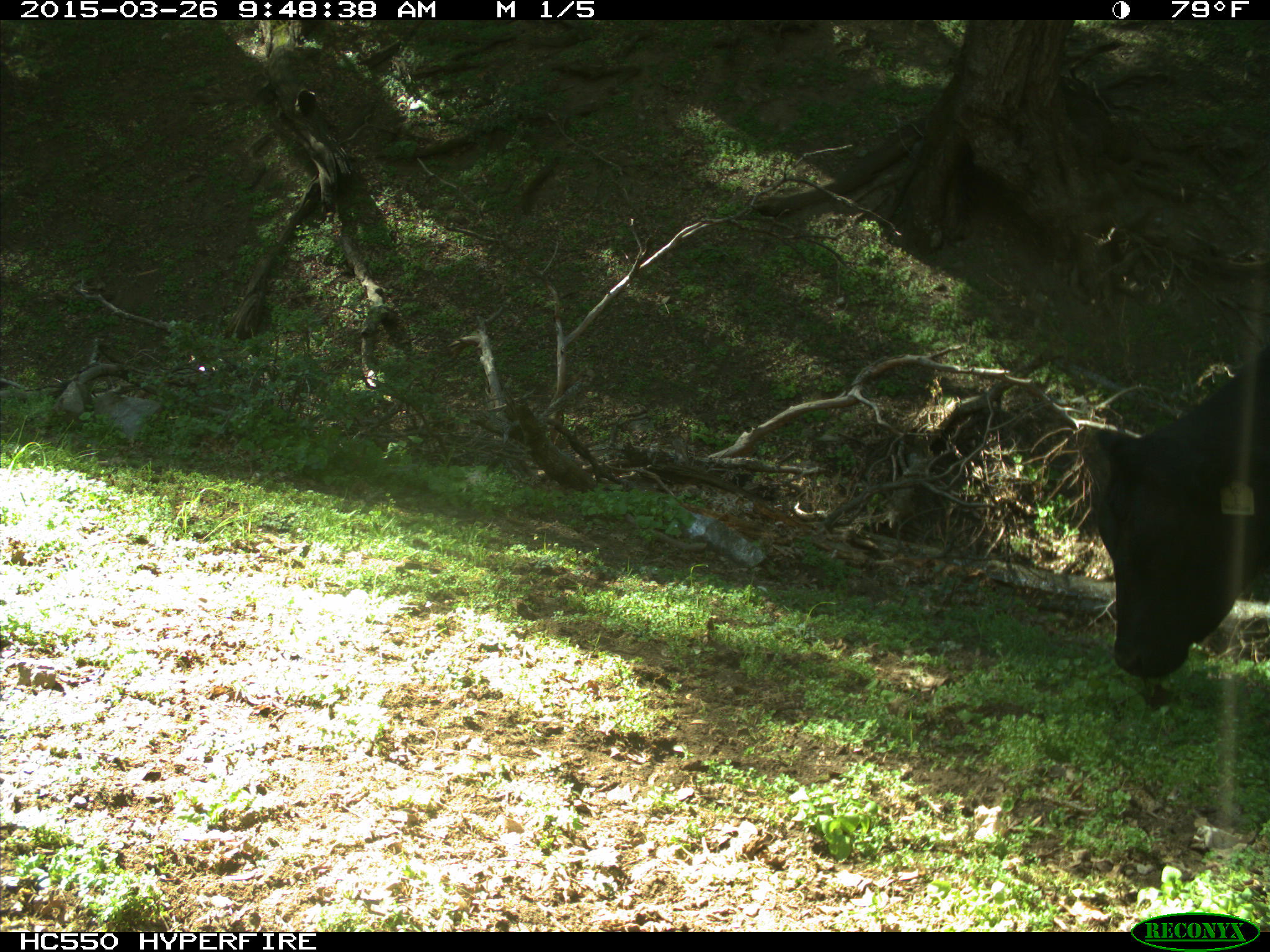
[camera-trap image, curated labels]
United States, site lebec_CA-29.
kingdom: Animalia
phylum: Chordata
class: Mammalia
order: Artiodactyla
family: Bovidae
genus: Bos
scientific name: Bos taurus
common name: domestic cow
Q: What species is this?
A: Bos taurus (domestic cow).